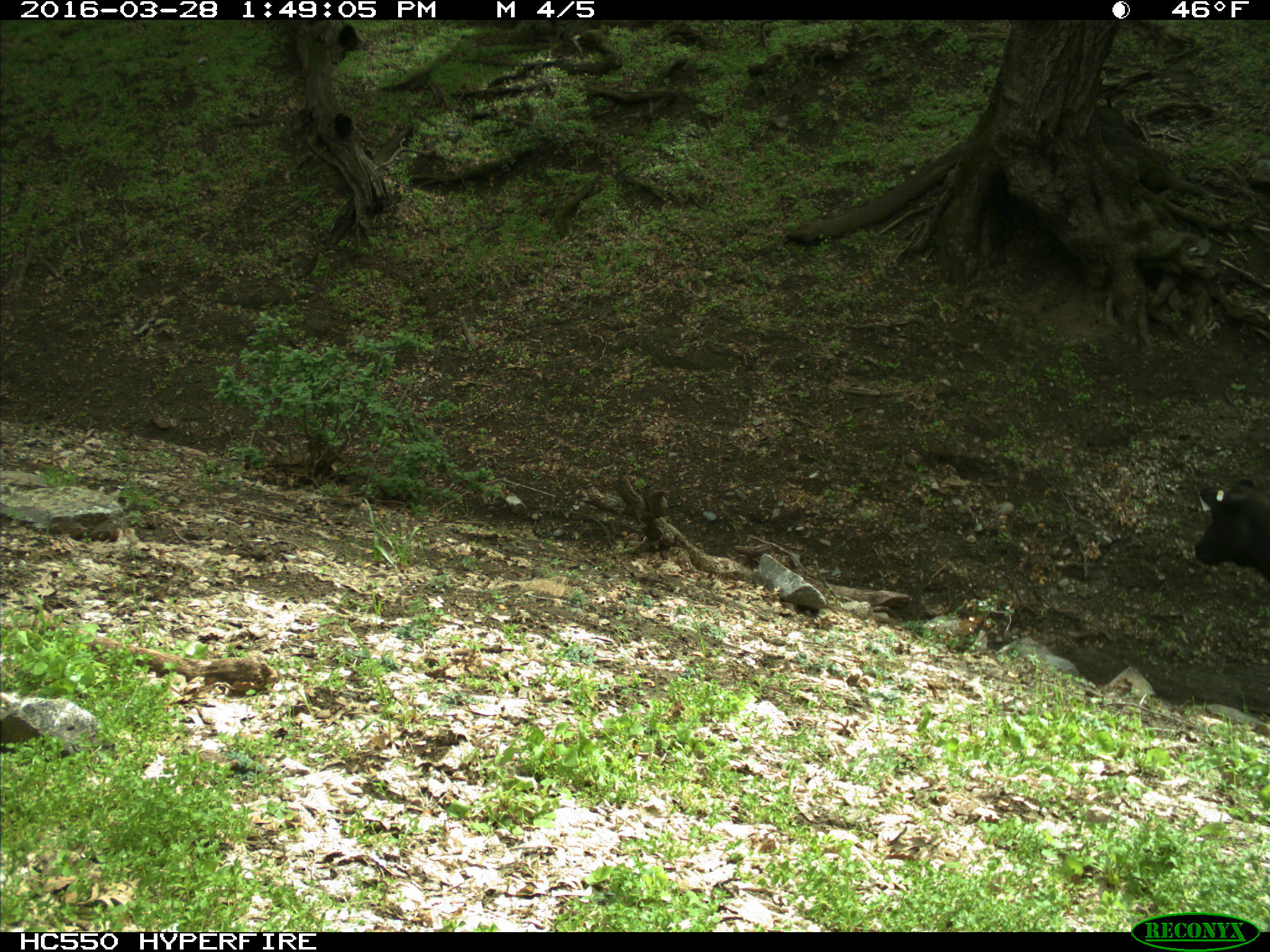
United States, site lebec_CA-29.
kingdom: Animalia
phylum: Chordata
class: Mammalia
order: Artiodactyla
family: Bovidae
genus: Bos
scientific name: Bos taurus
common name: domestic cow